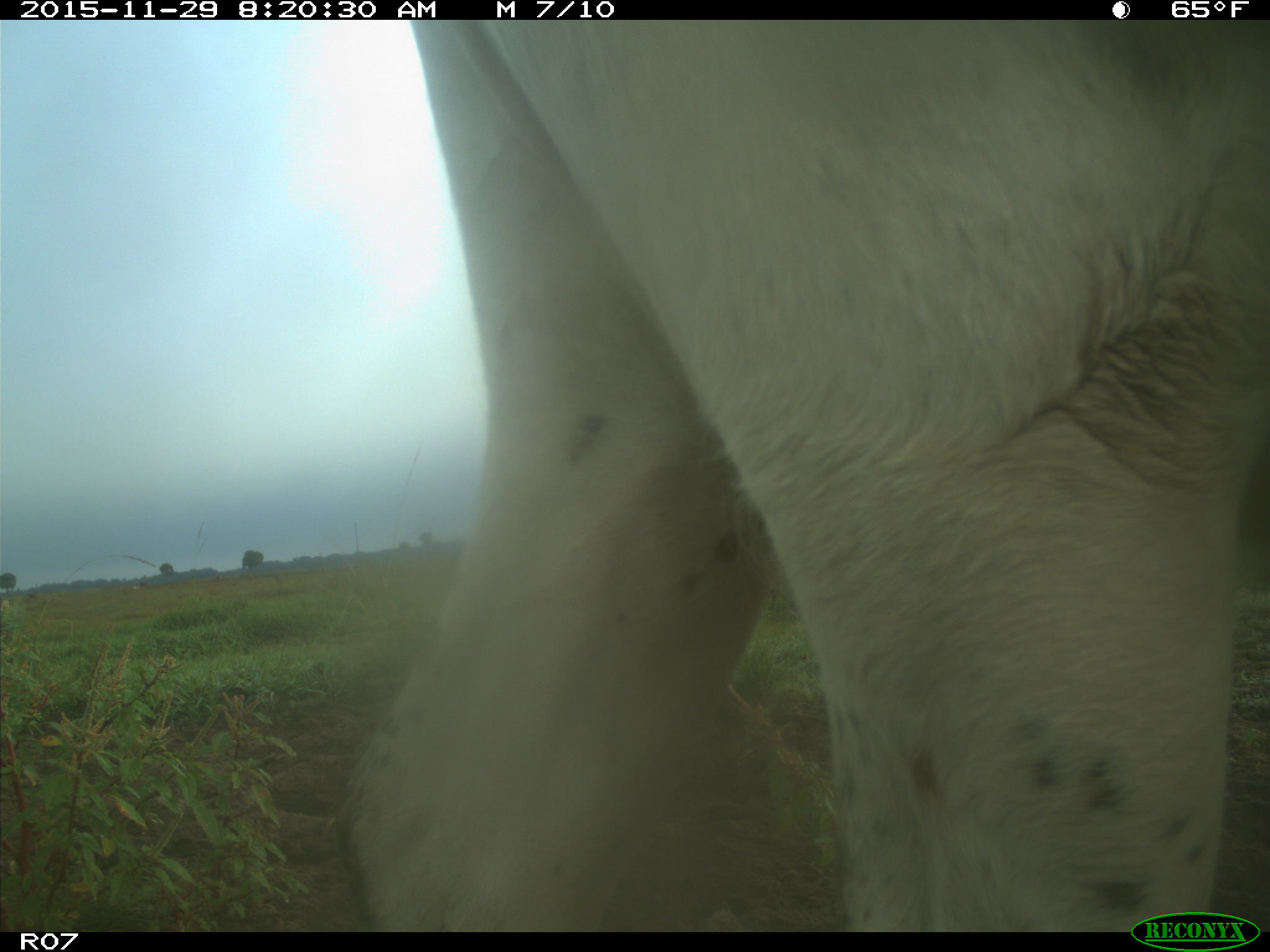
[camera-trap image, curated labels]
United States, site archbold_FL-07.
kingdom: Animalia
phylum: Chordata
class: Mammalia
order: Artiodactyla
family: Bovidae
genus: Bos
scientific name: Bos taurus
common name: domestic cow